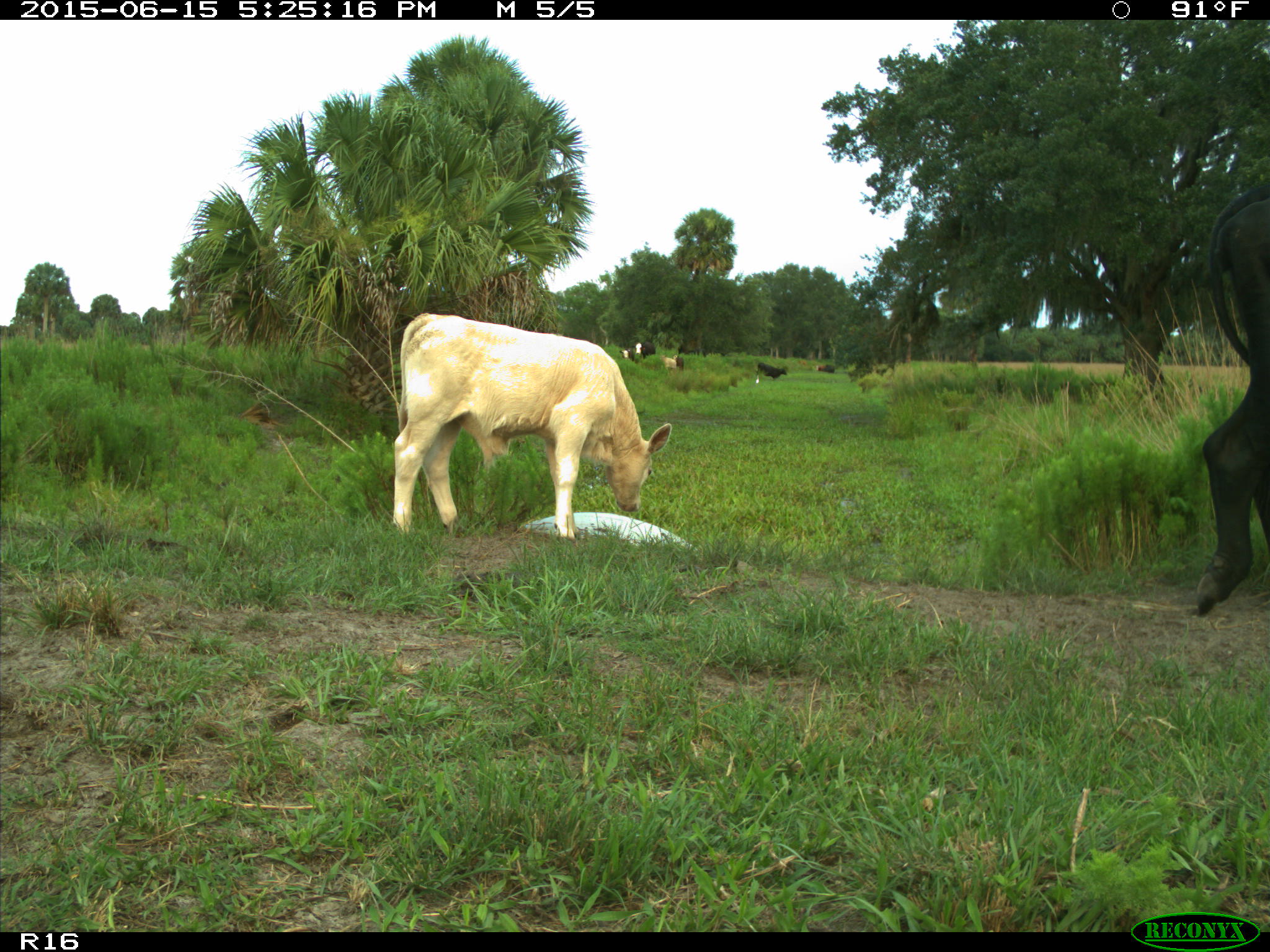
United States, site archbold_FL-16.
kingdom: Animalia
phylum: Chordata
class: Mammalia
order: Artiodactyla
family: Bovidae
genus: Bos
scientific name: Bos taurus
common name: domestic cow